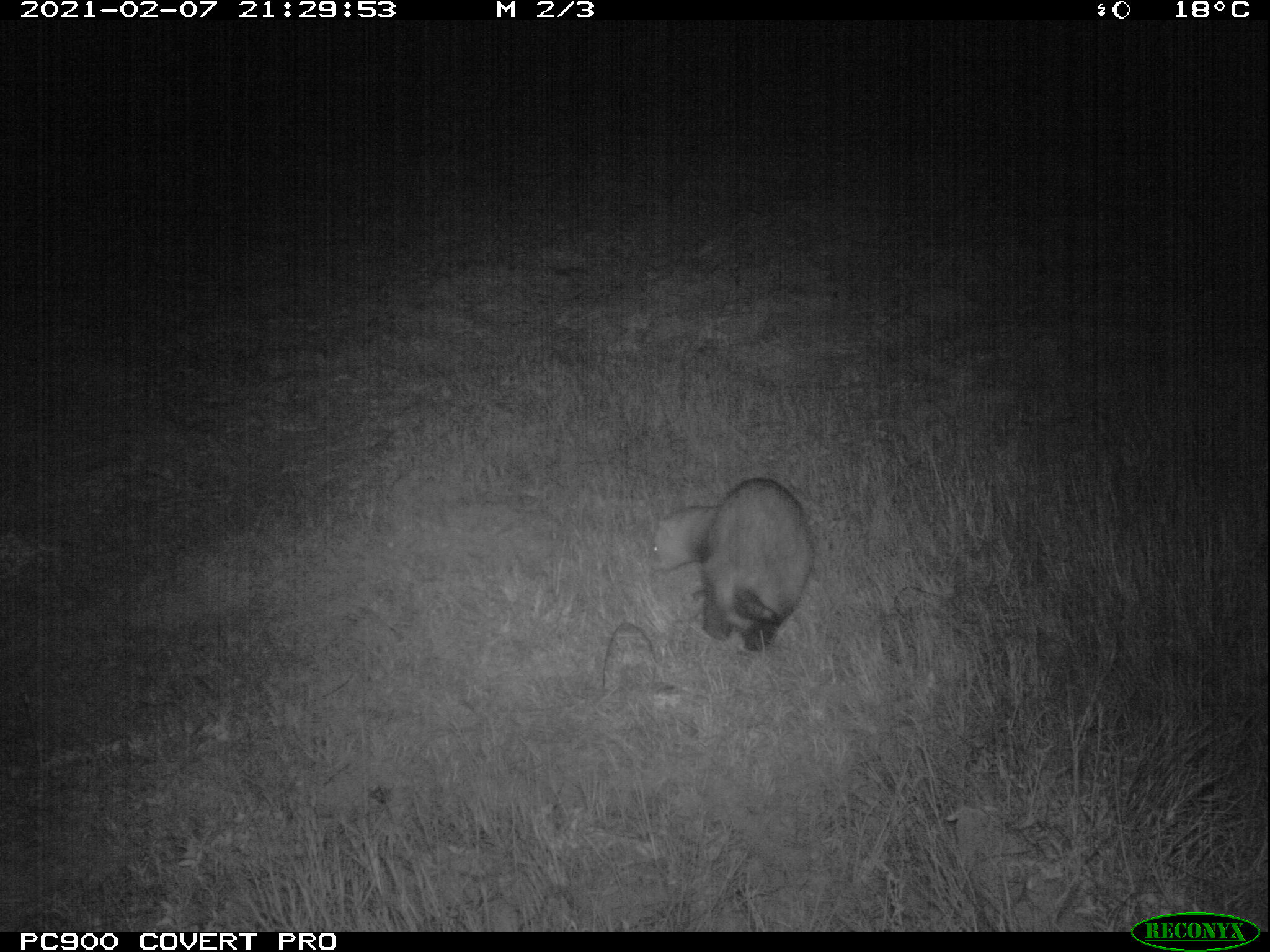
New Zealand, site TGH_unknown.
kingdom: Animalia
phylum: Chordata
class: Mammalia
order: Carnivora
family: Mustelidae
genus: Mustela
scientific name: Mustela furo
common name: ferret